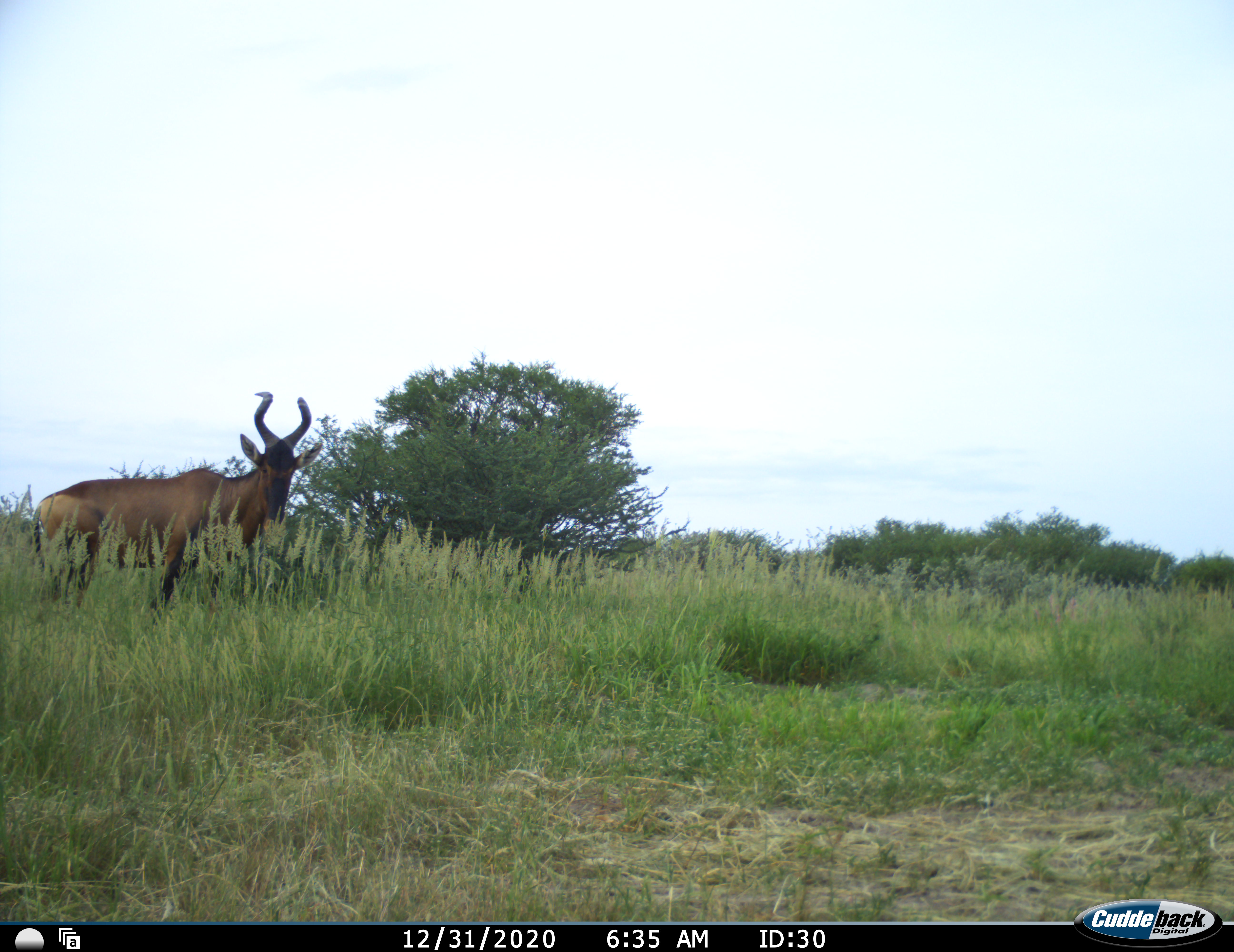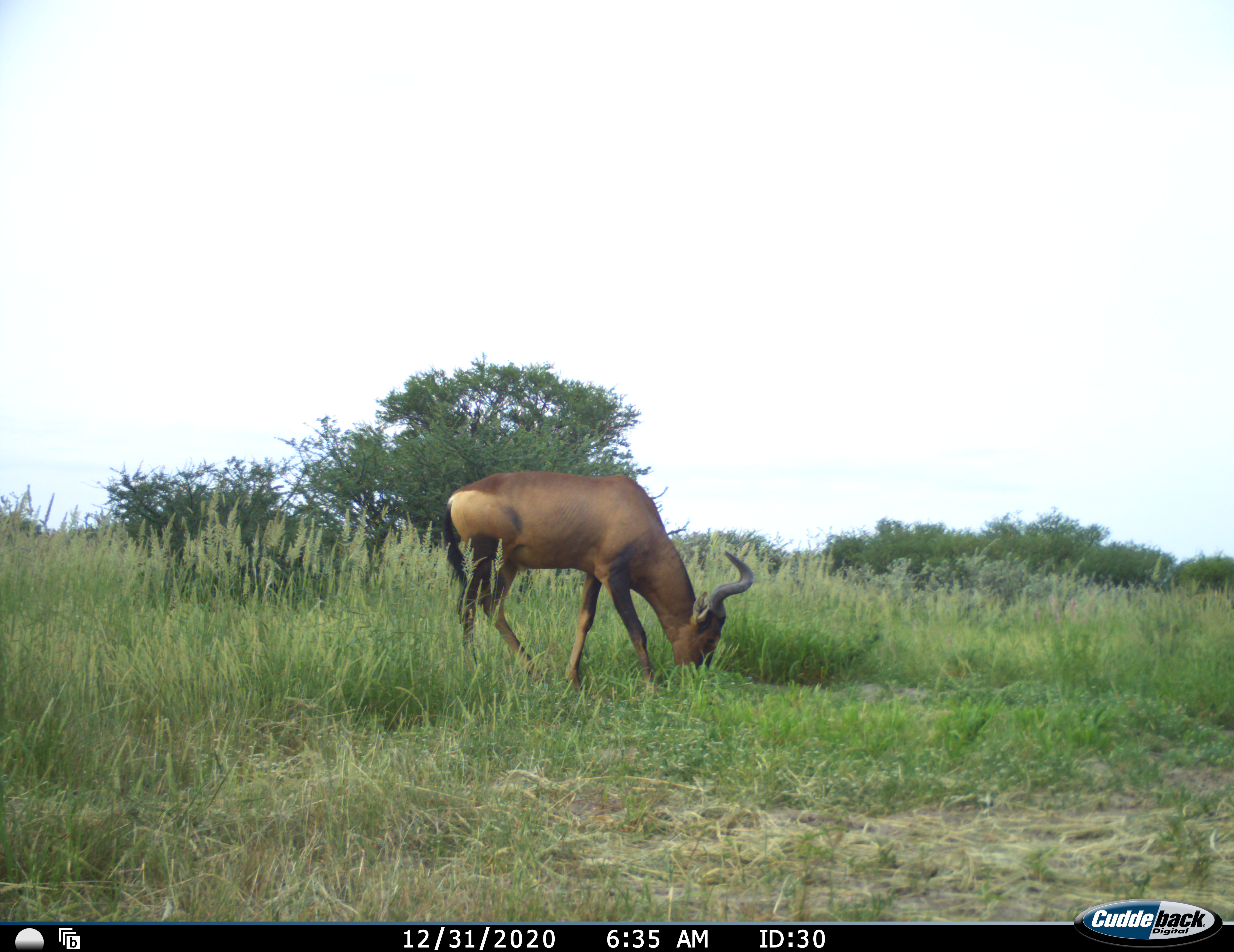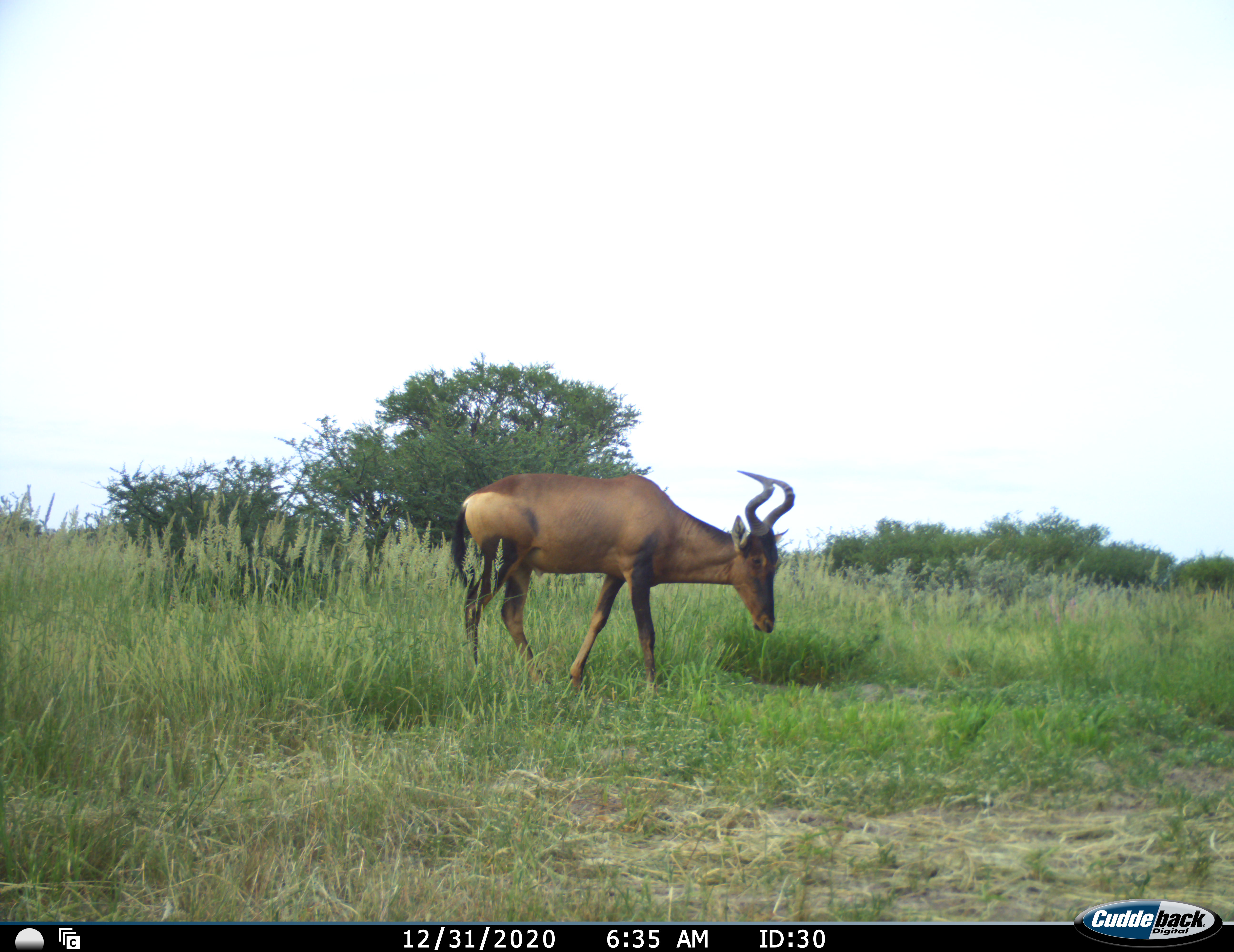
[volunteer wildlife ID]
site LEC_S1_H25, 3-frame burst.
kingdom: Animalia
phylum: Chordata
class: Mammalia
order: Artiodactyla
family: Bovidae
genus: Alcelaphus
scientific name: Alcelaphus buselaphus caama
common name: red hartebeest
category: hartebeestred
Hartebeestred (red hartebeest) (Alcelaphus buselaphus caama), count 1. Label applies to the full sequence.